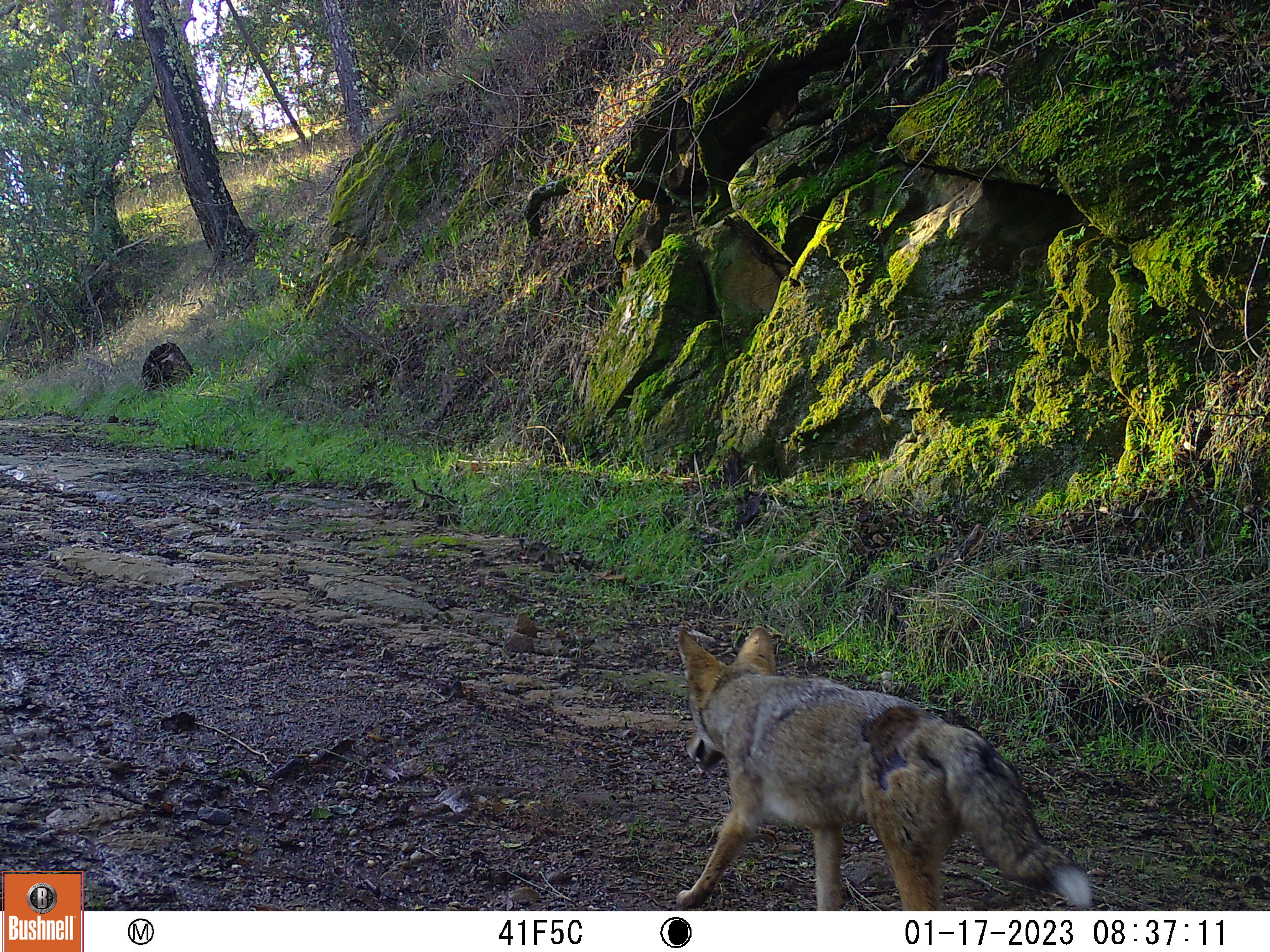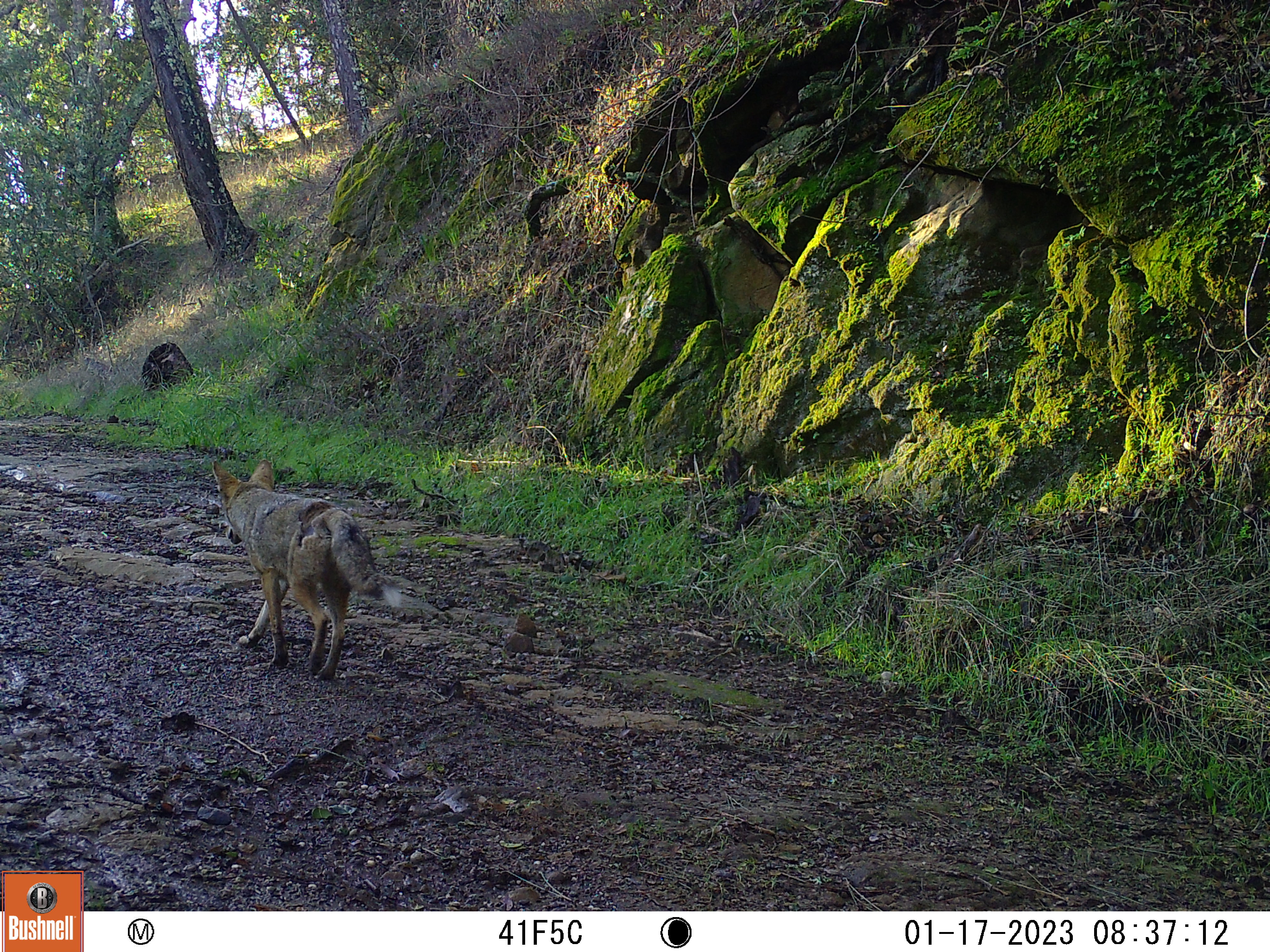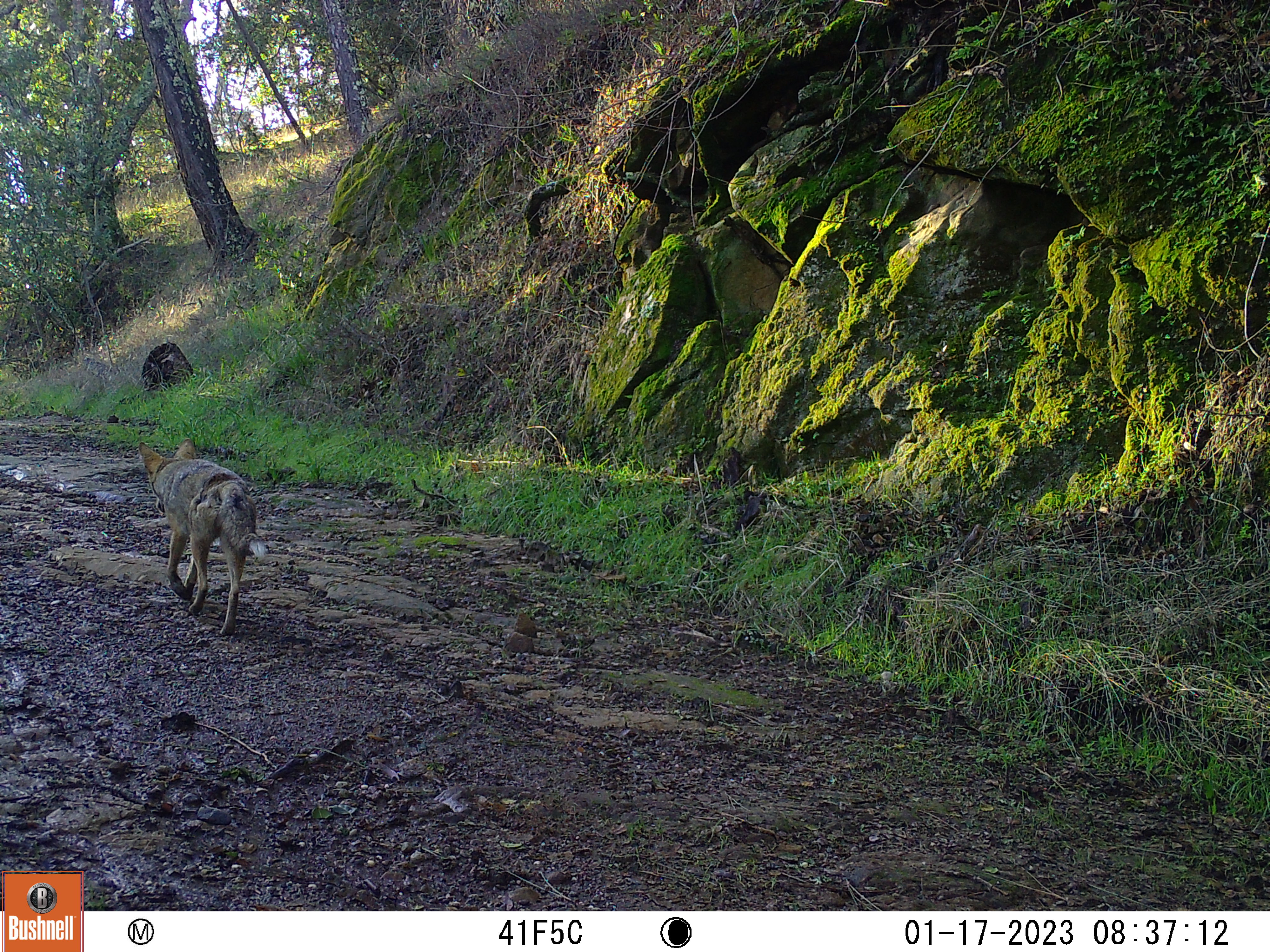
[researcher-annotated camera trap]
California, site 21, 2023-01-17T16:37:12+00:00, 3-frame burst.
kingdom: Animalia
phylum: Chordata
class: Mammalia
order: Carnivora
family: Canidae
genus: Canis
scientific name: Canis latrans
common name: coyote